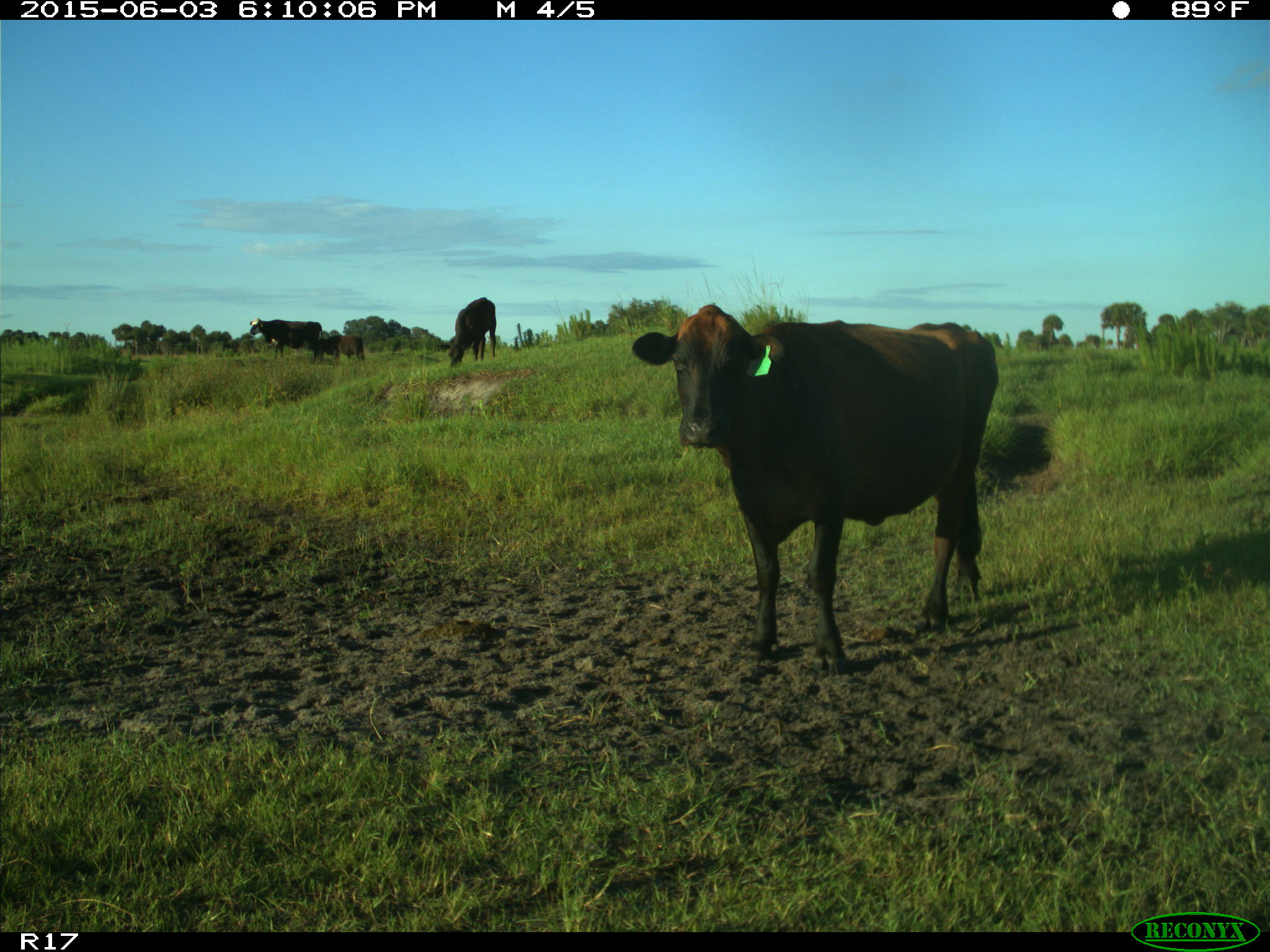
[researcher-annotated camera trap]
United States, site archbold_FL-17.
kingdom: Animalia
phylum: Chordata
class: Mammalia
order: Artiodactyla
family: Bovidae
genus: Bos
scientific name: Bos taurus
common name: domestic cow